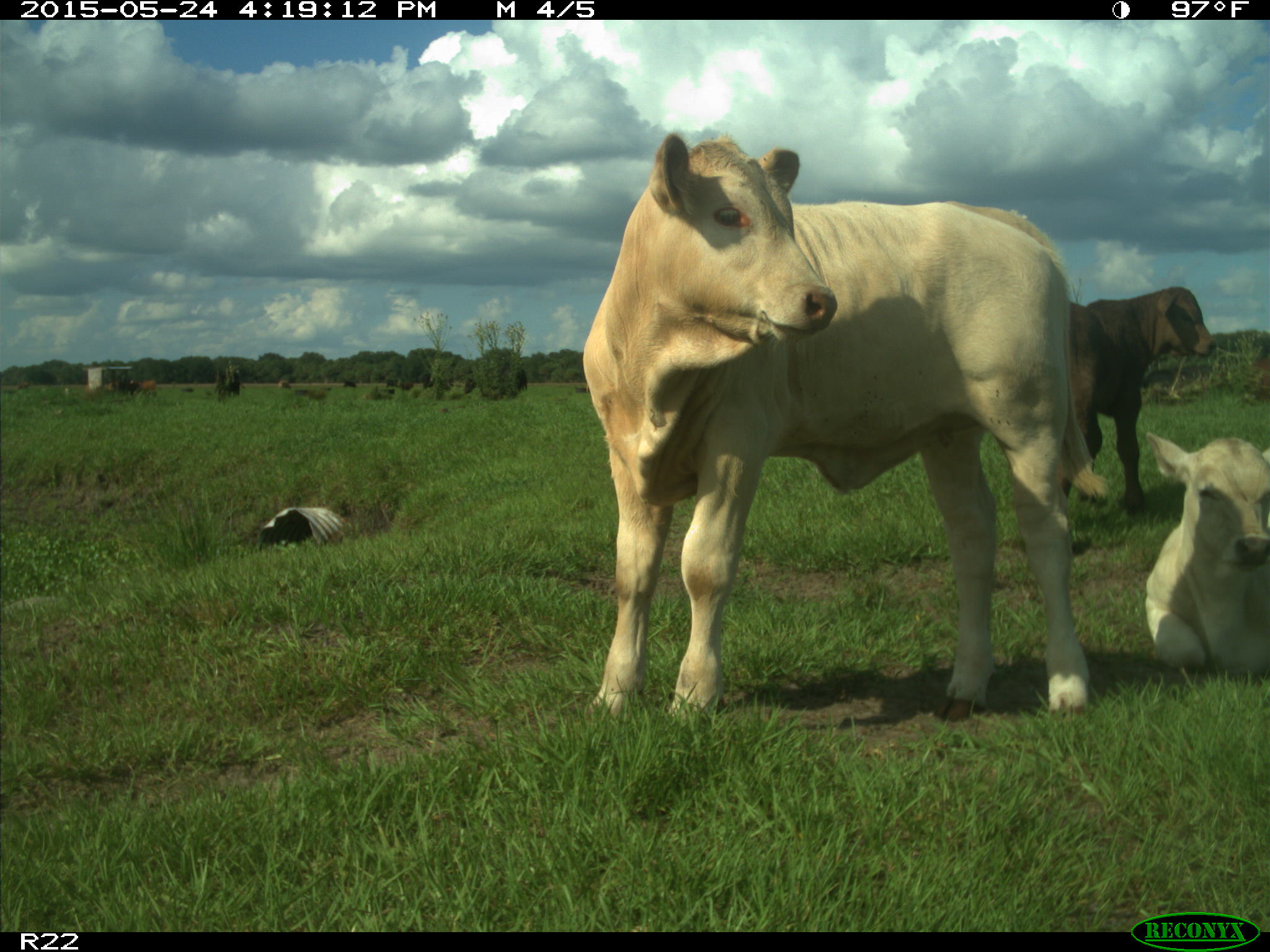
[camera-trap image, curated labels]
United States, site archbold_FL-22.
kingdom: Animalia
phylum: Chordata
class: Mammalia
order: Artiodactyla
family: Bovidae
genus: Bos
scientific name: Bos taurus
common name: domestic cow